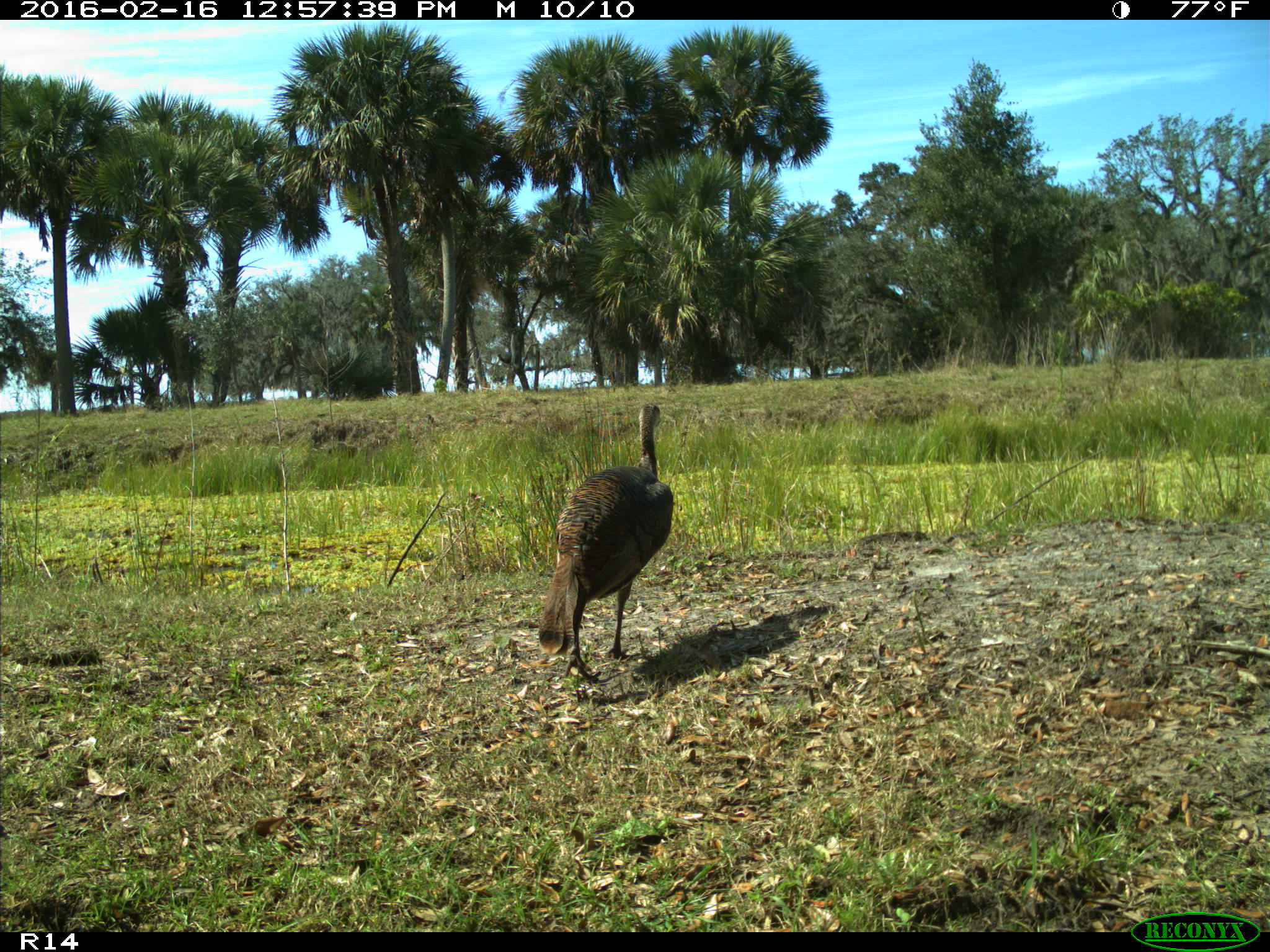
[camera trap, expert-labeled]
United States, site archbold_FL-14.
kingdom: Animalia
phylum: Chordata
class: Aves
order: Galliformes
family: Phasianidae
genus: Meleagris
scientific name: Meleagris gallopavo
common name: wild turkey